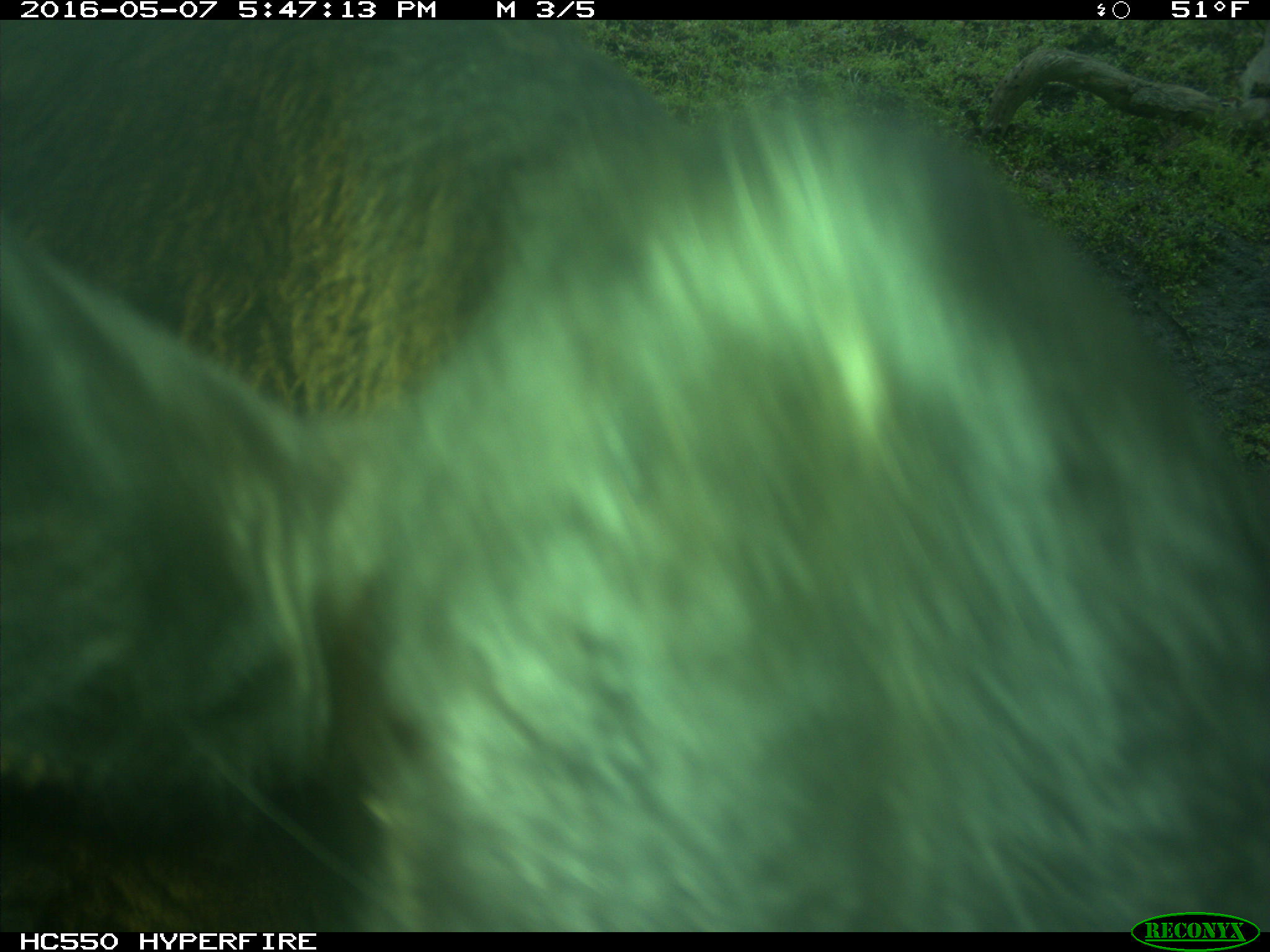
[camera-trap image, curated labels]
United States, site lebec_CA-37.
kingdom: Animalia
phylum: Chordata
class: Mammalia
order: Artiodactyla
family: Bovidae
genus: Bos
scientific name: Bos taurus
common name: domestic cow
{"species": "Bos taurus (domestic cow)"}